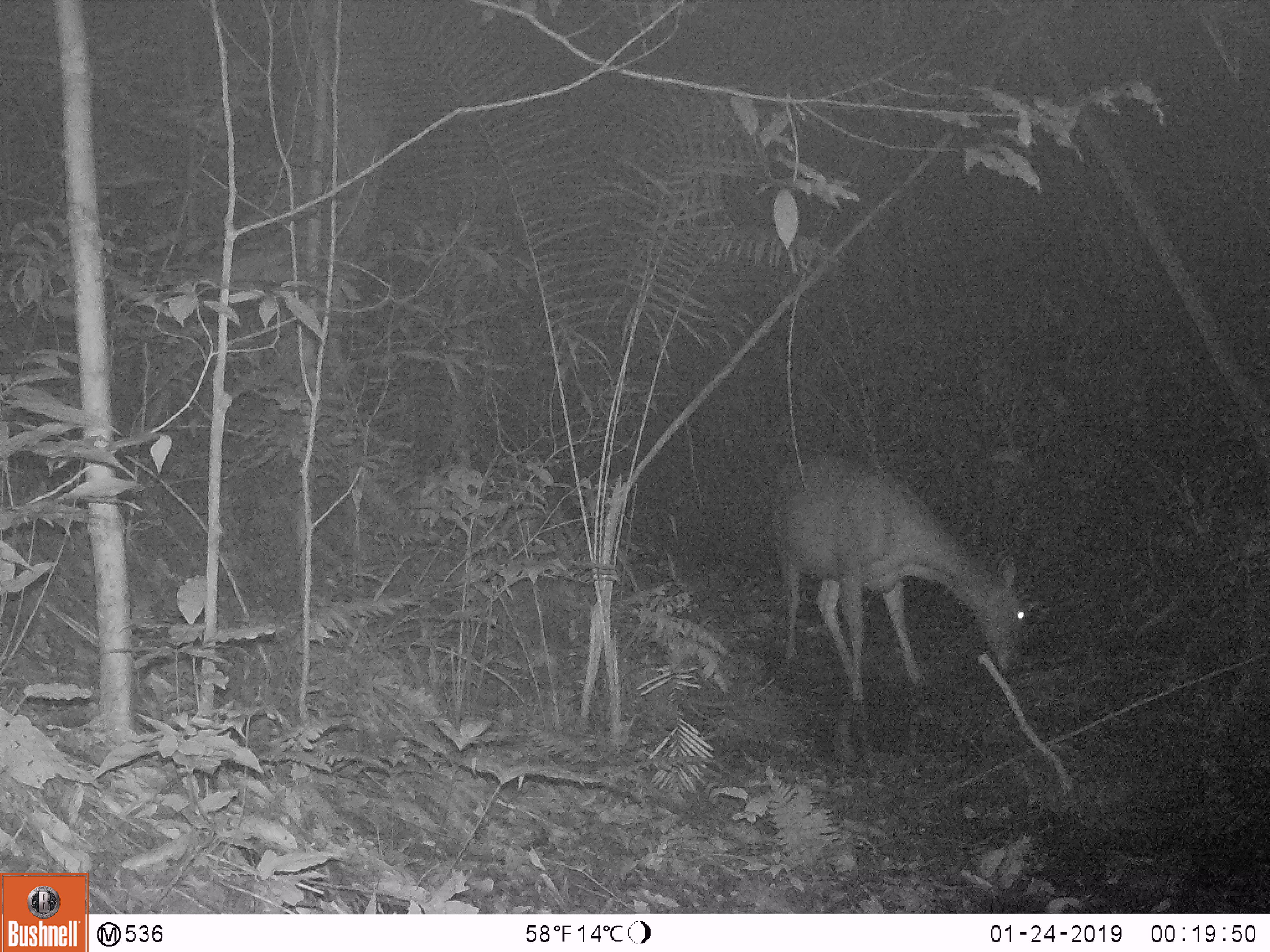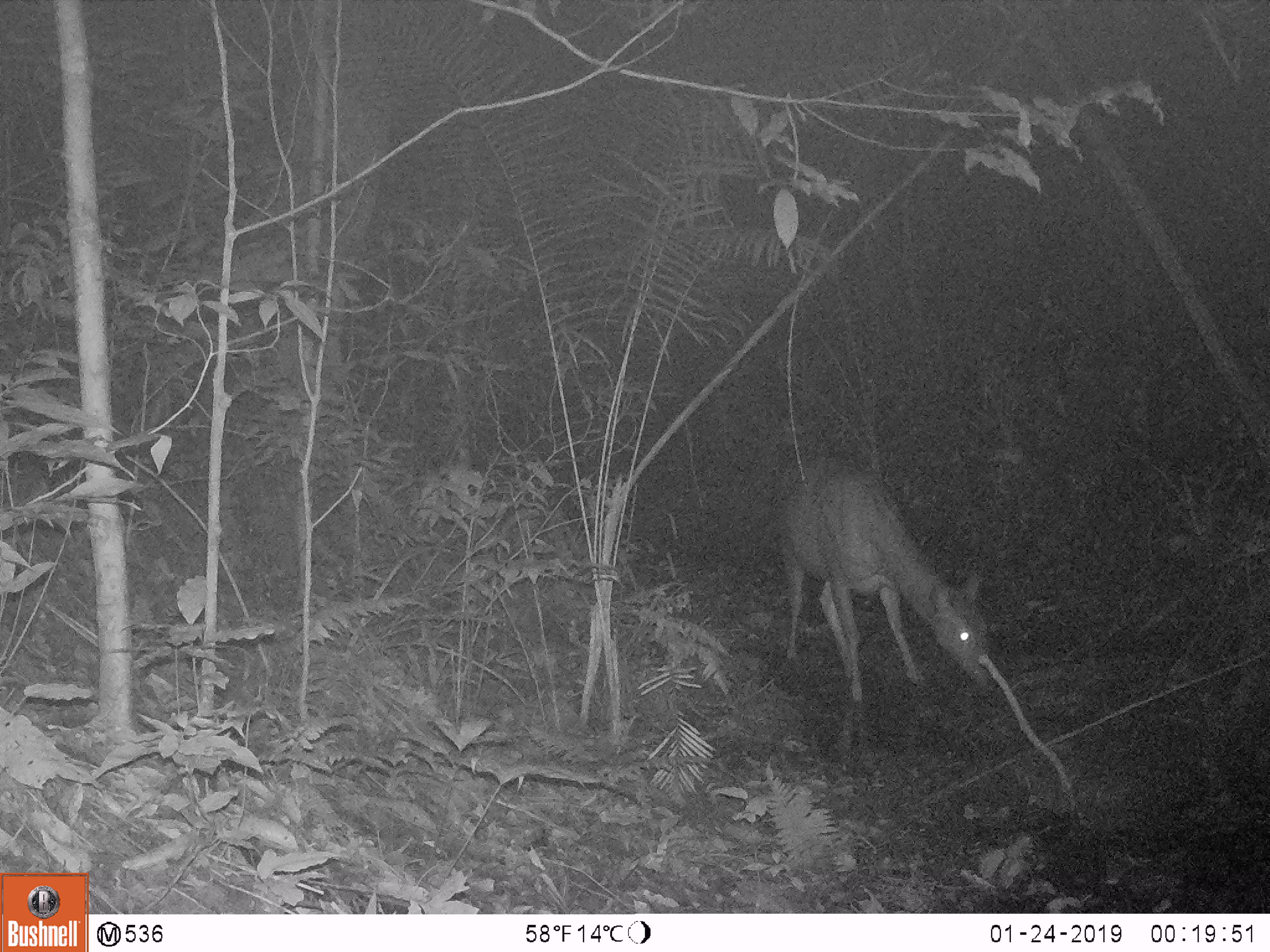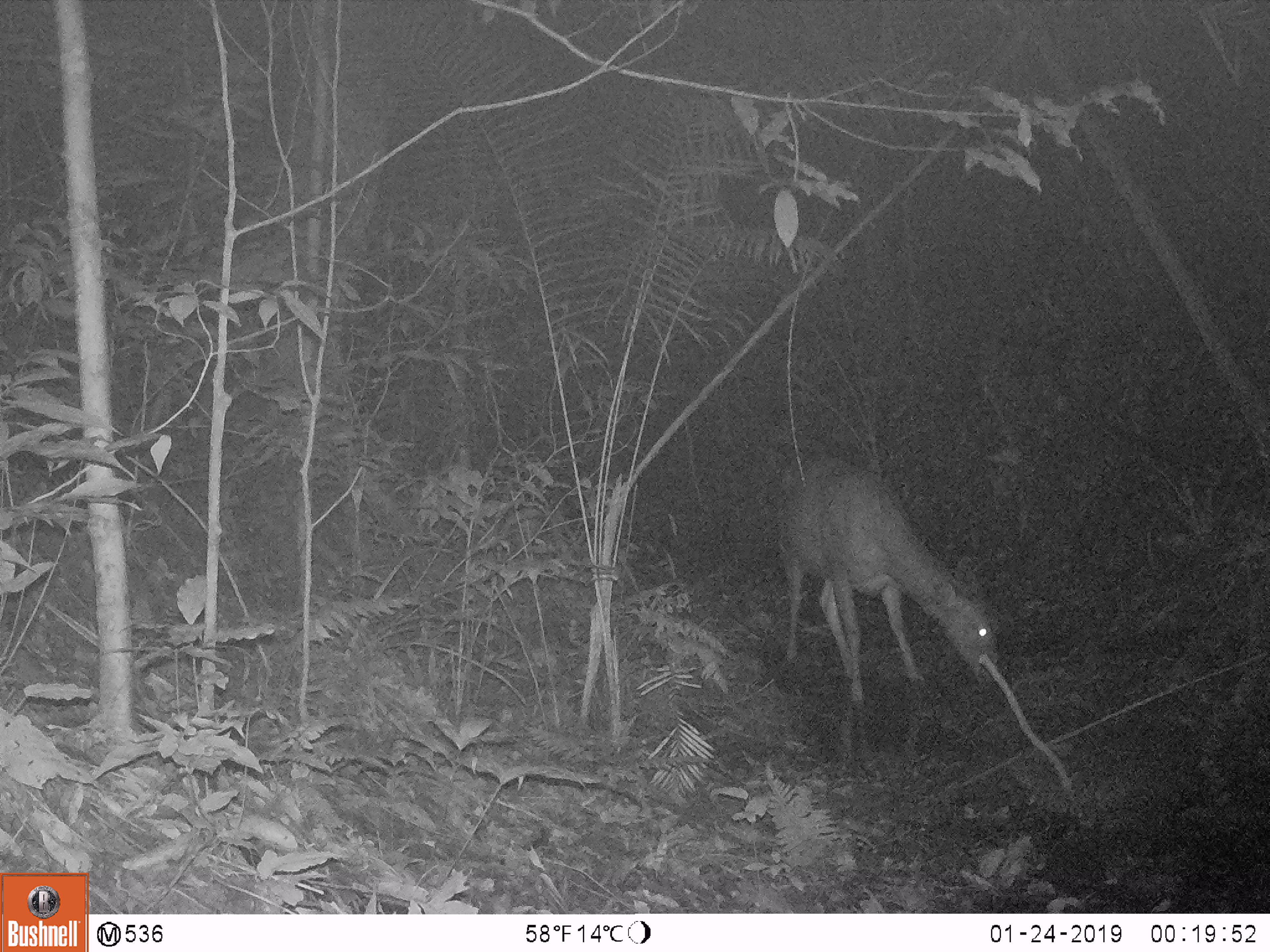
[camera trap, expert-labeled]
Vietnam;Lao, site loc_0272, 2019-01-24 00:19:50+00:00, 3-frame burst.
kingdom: Animalia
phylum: Chordata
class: Mammalia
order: Artiodactyla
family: Cervidae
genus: Rusa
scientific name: Rusa unicolor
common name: sambar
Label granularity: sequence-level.